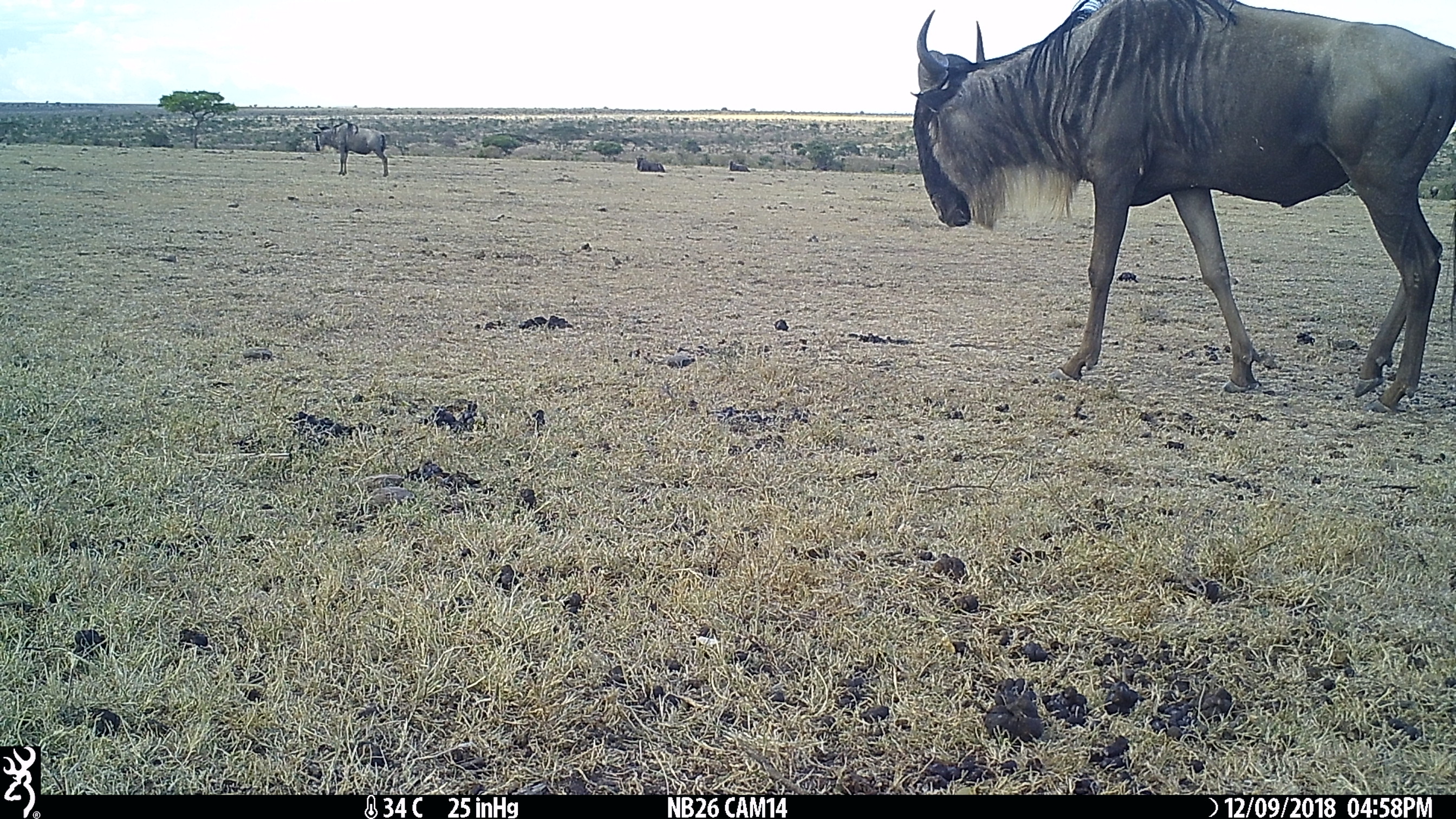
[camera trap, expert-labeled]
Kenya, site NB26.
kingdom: Animalia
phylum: Chordata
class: Mammalia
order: Artiodactyla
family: Bovidae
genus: Connochaetes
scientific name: Connochaetes taurinus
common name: blue wildebeest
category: wildebeest